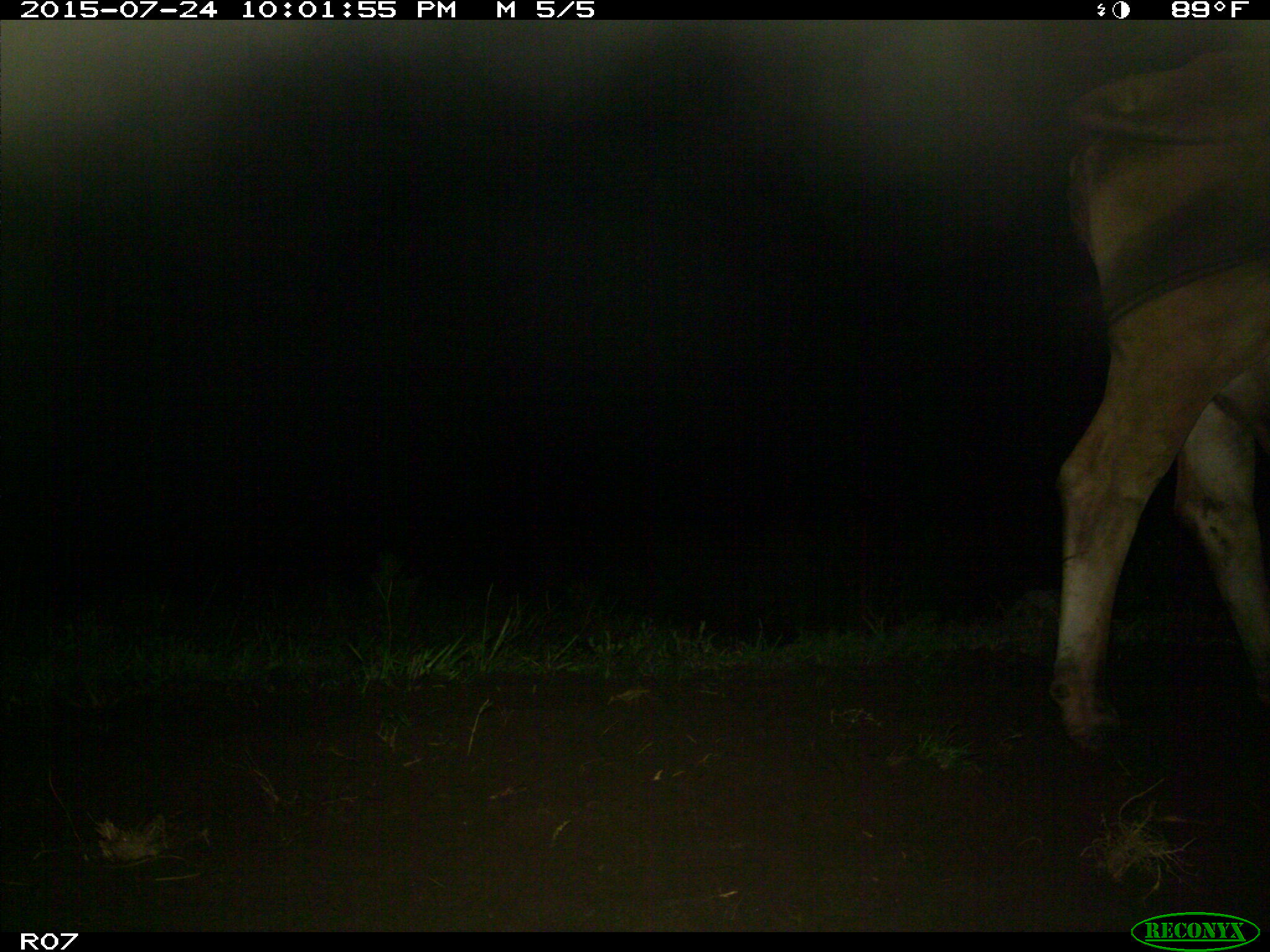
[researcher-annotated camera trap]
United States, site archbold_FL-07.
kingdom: Animalia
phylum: Chordata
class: Mammalia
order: Artiodactyla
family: Bovidae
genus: Bos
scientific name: Bos taurus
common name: domestic cow